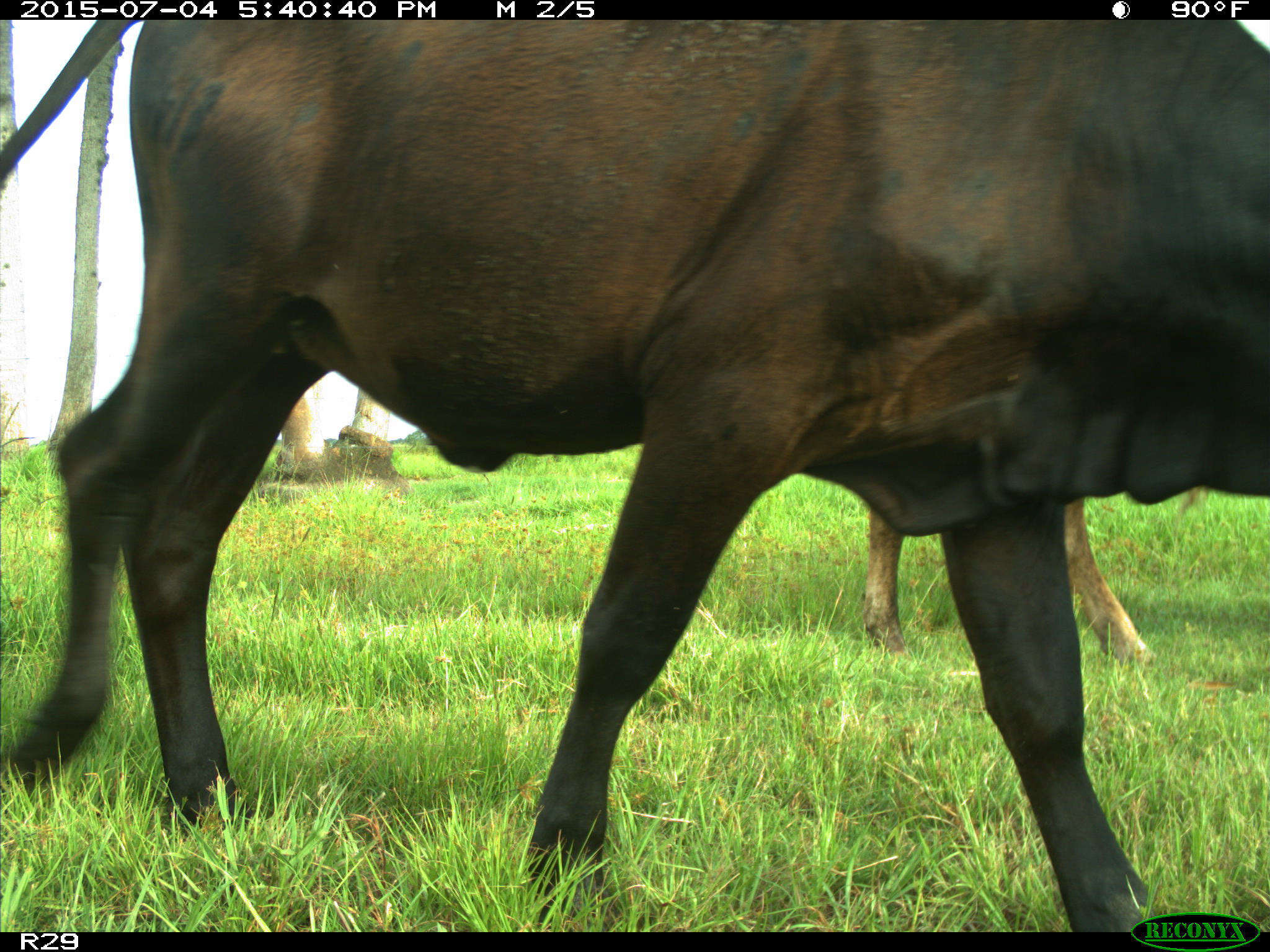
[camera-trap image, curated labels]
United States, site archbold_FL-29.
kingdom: Animalia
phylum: Chordata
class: Mammalia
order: Artiodactyla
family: Bovidae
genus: Bos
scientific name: Bos taurus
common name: domestic cow